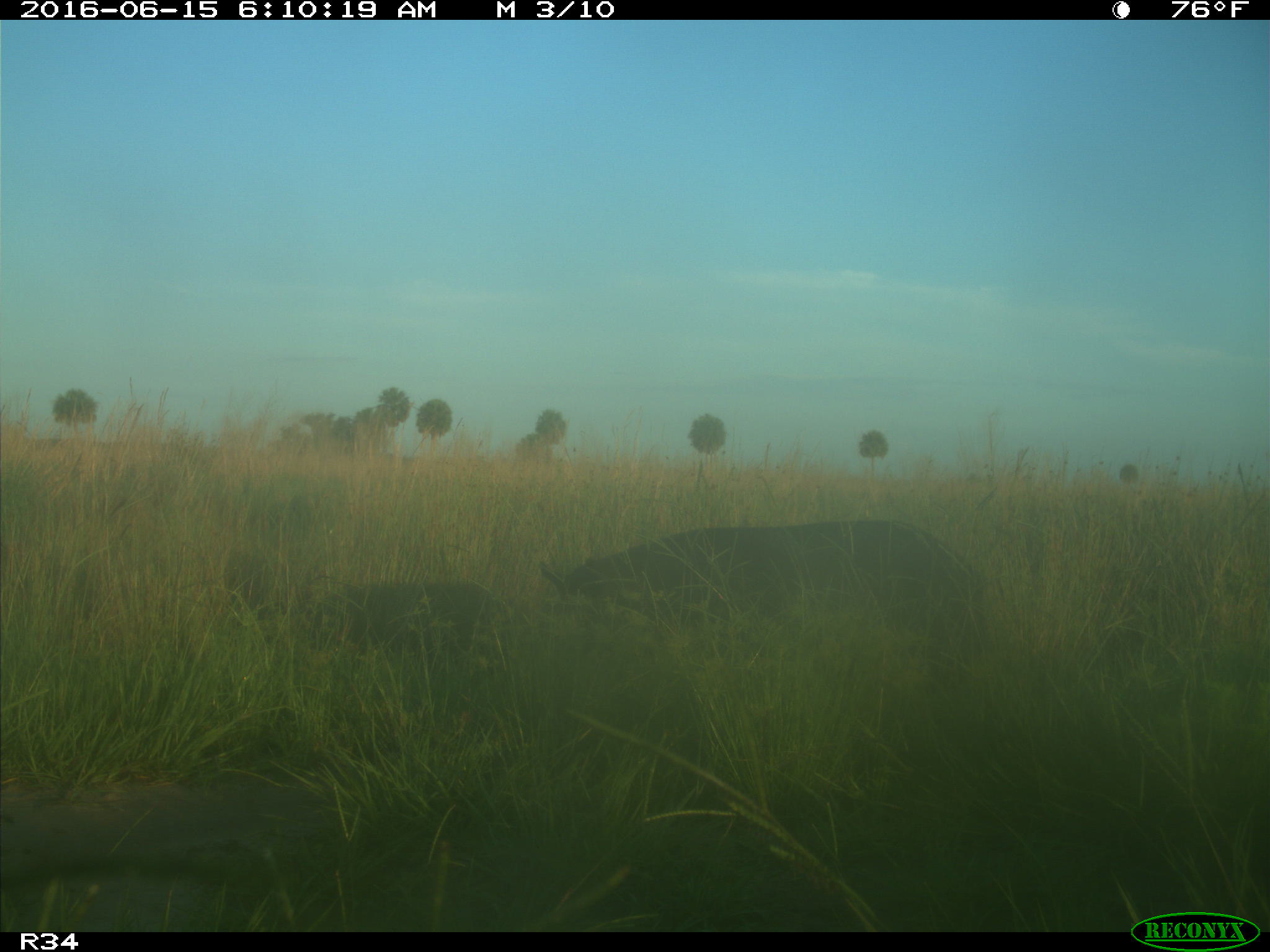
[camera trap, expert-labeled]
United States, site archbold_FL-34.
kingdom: Animalia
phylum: Chordata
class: Mammalia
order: Artiodactyla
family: Suidae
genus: Sus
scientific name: Sus scrofa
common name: wild boar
Sus scrofa (wild boar).